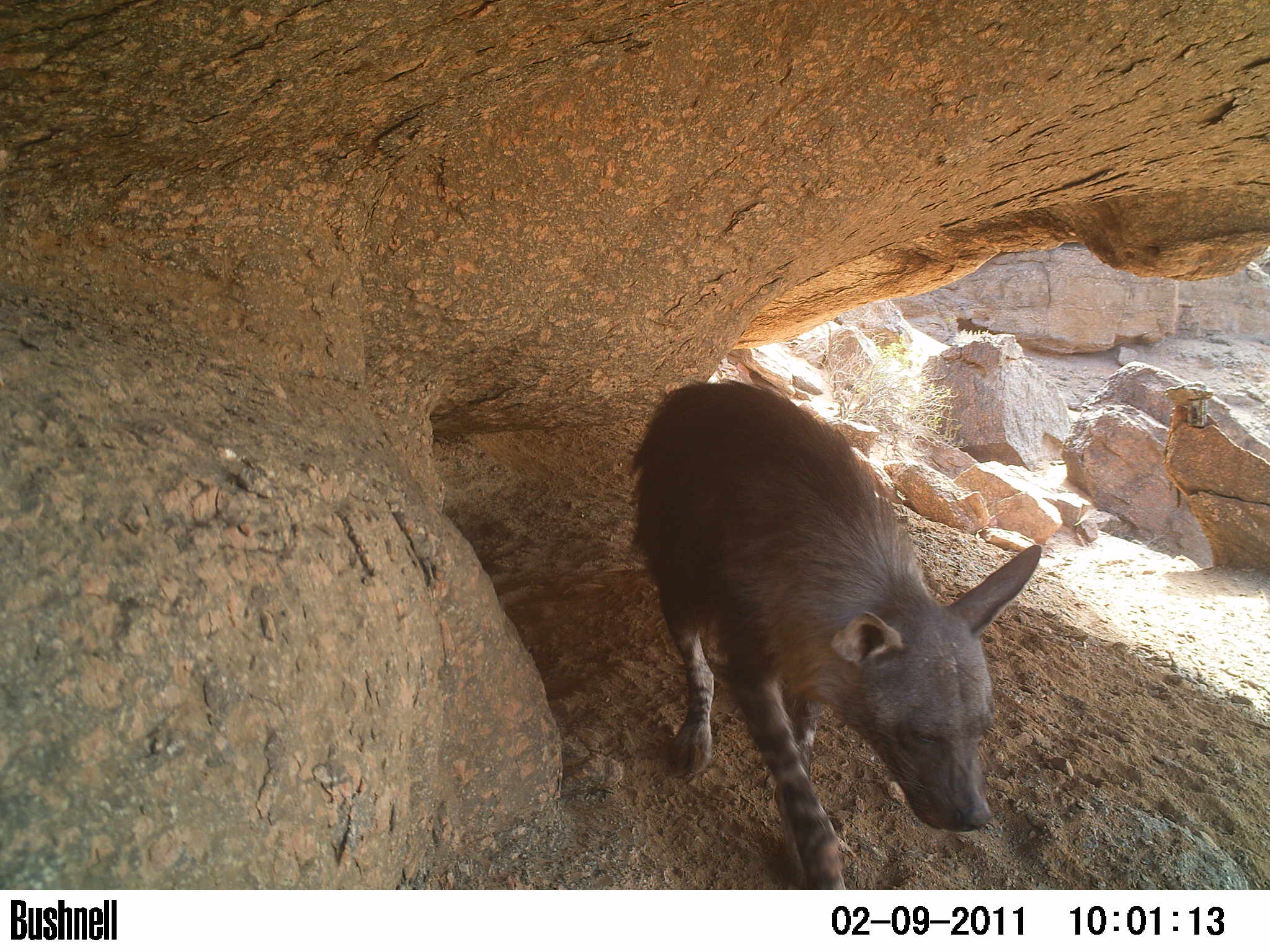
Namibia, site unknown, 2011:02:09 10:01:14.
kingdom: Animalia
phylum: Chordata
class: Mammalia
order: Carnivora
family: Hyaenidae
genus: Parahyaena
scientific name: Parahyaena brunnea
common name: brown hyena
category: hyaena brunnea